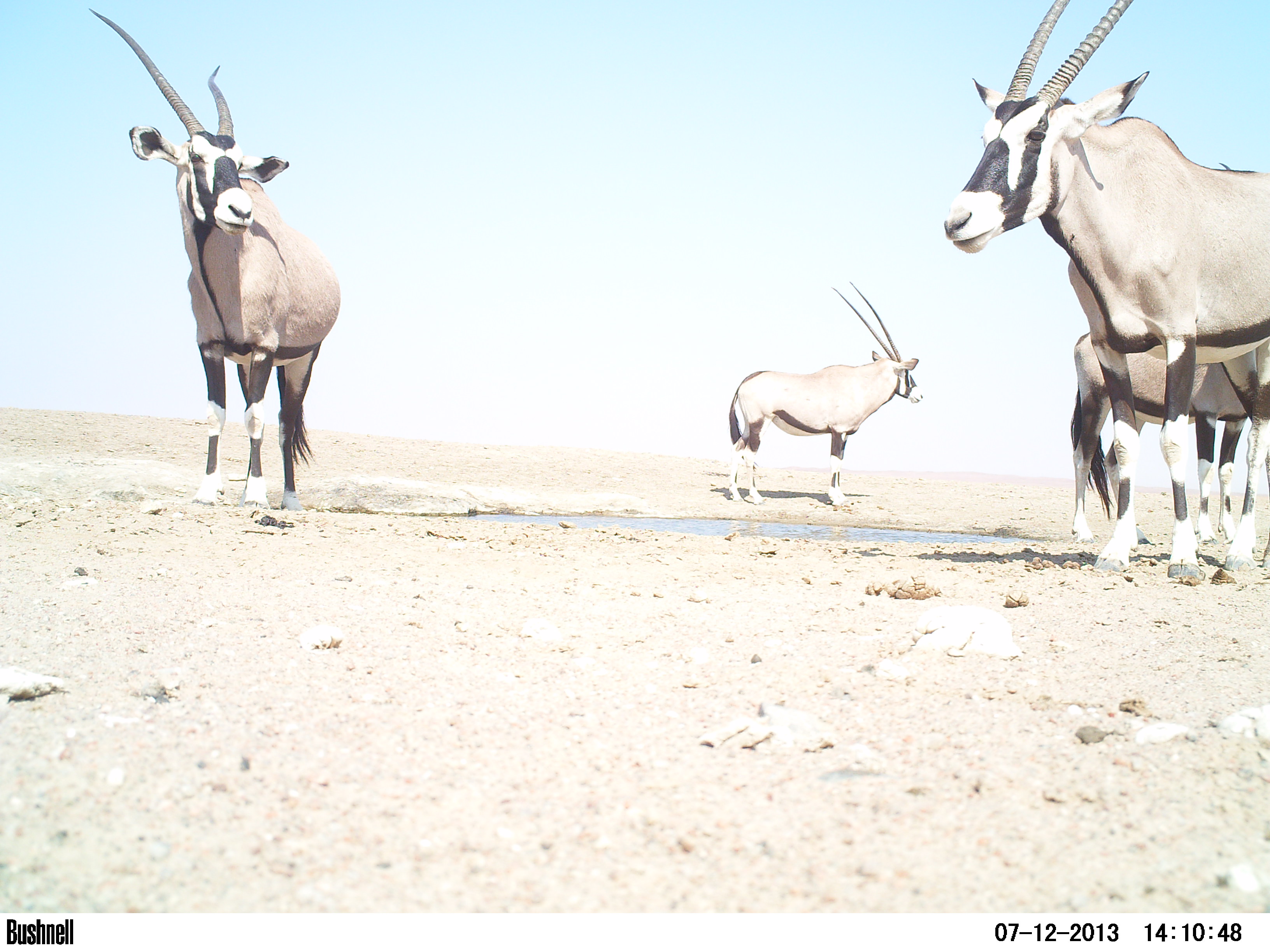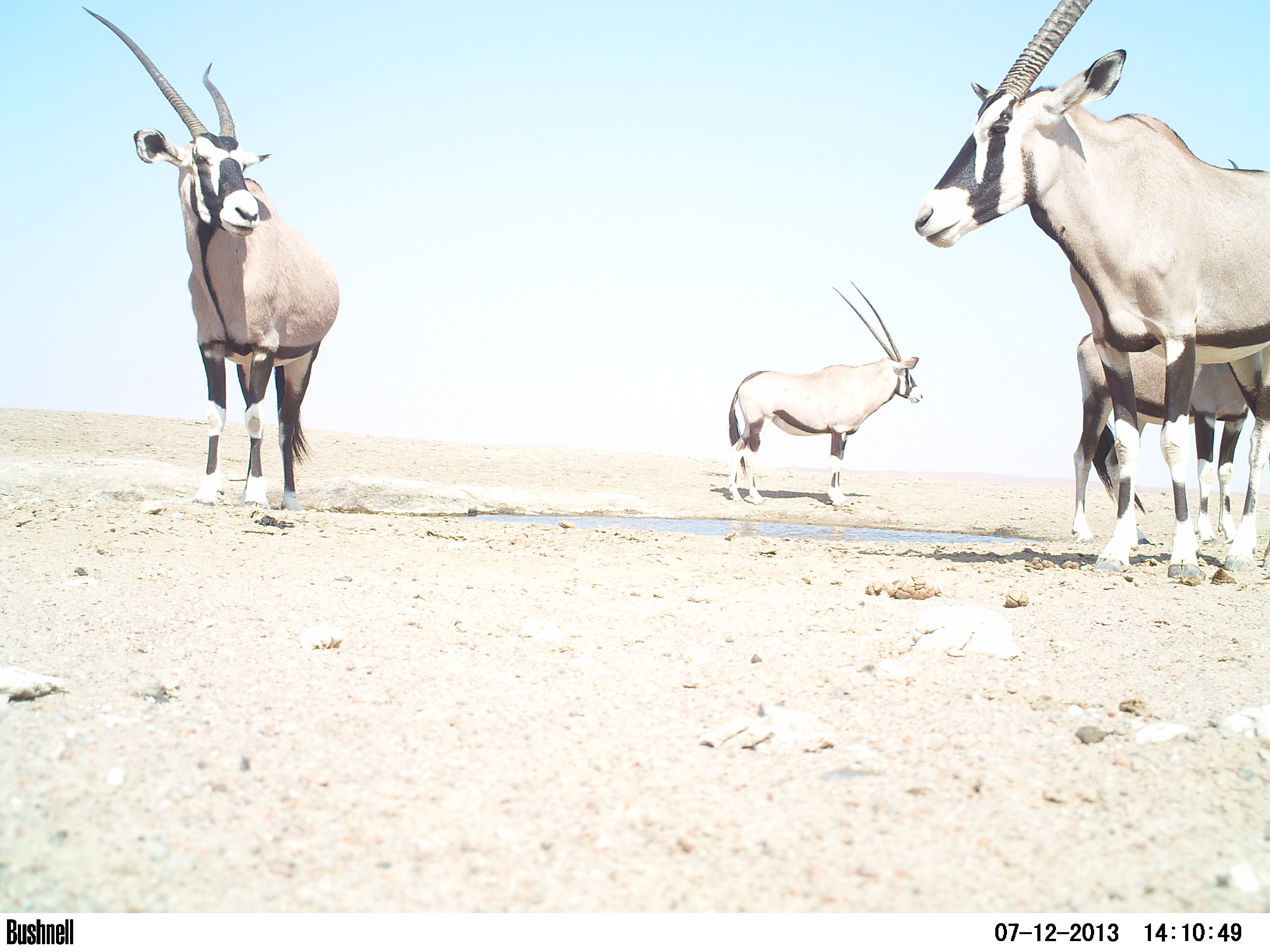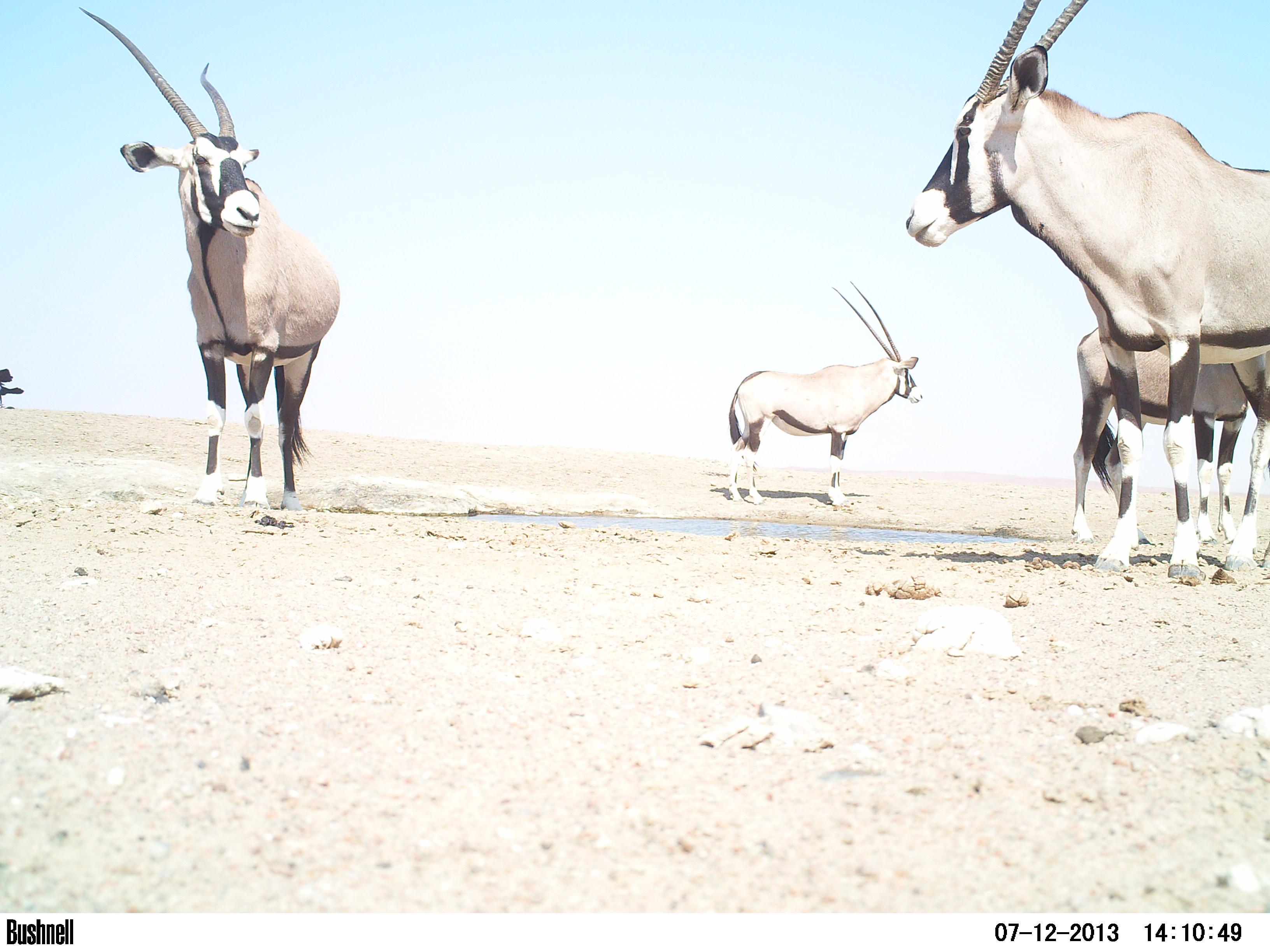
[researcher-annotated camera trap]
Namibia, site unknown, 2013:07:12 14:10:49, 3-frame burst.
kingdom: Animalia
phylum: Chordata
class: Mammalia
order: Artiodactyla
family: Bovidae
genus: Oryx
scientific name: Oryx gazella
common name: gemsbok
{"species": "Oryx gazella (gemsbok)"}